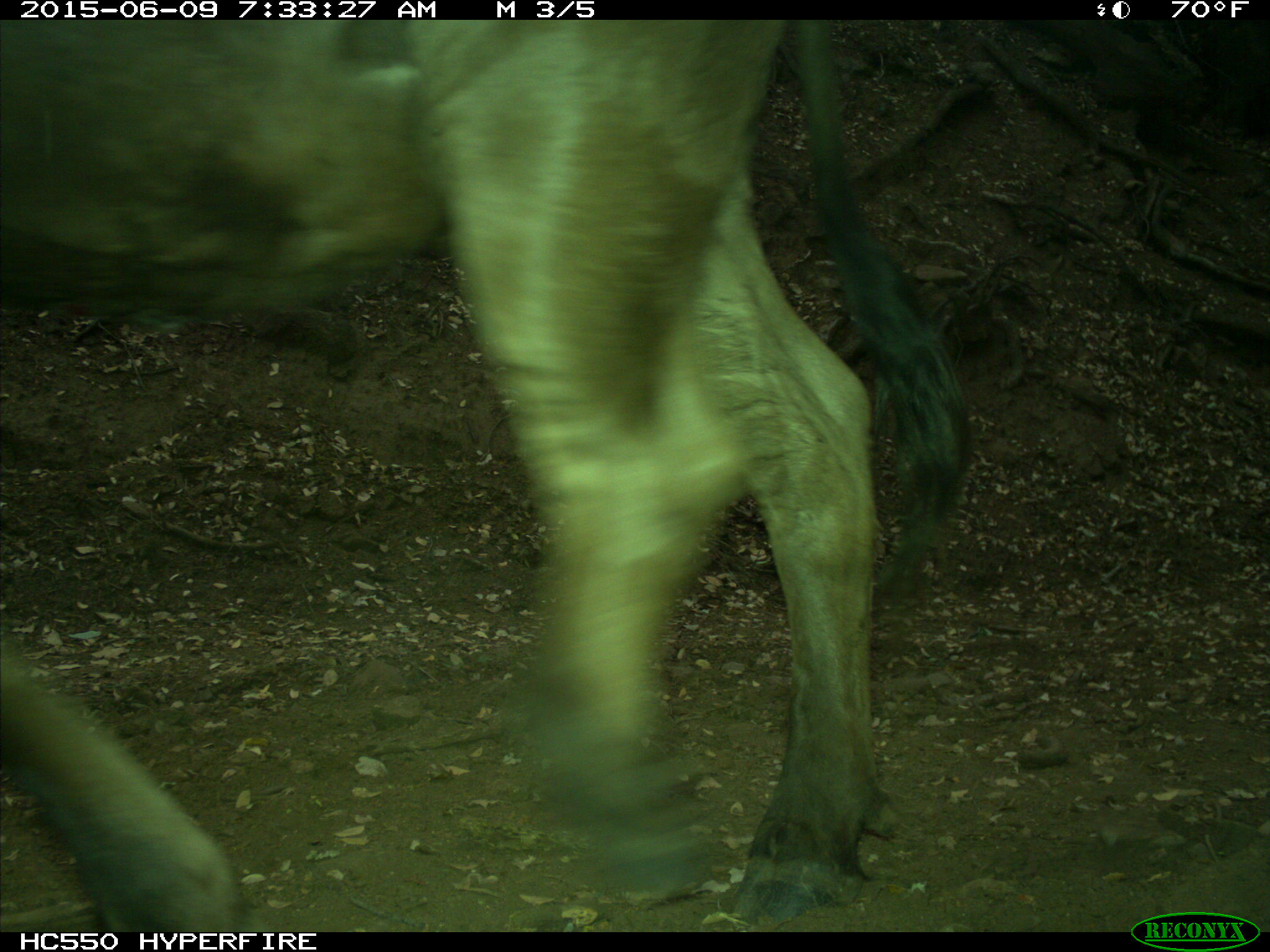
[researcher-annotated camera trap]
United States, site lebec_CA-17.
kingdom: Animalia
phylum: Chordata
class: Mammalia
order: Artiodactyla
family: Bovidae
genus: Bos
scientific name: Bos taurus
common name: domestic cow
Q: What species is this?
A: Bos taurus (domestic cow).